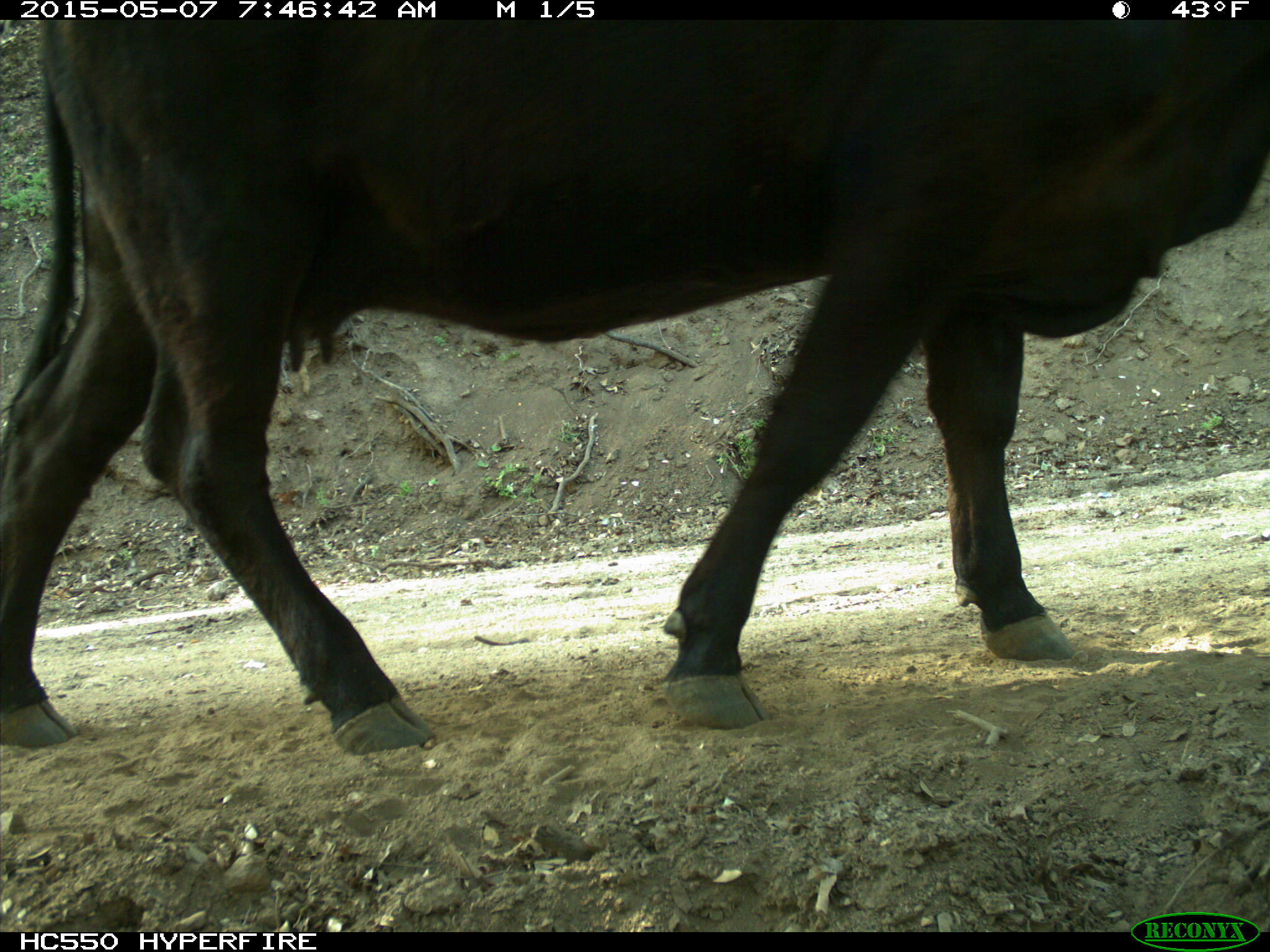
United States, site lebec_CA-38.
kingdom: Animalia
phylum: Chordata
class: Mammalia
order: Artiodactyla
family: Bovidae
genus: Bos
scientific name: Bos taurus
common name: domestic cow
Bos taurus (domestic cow).